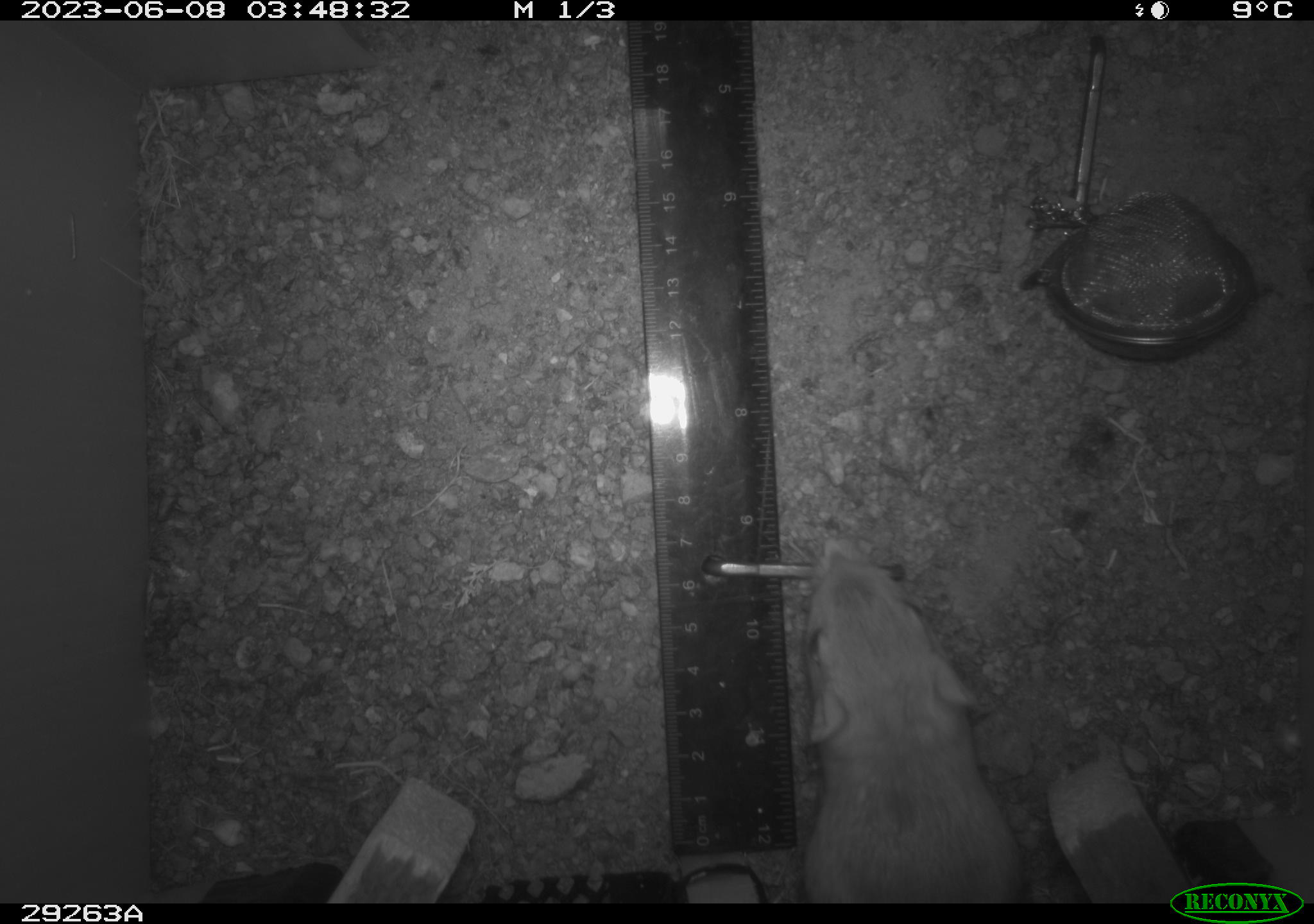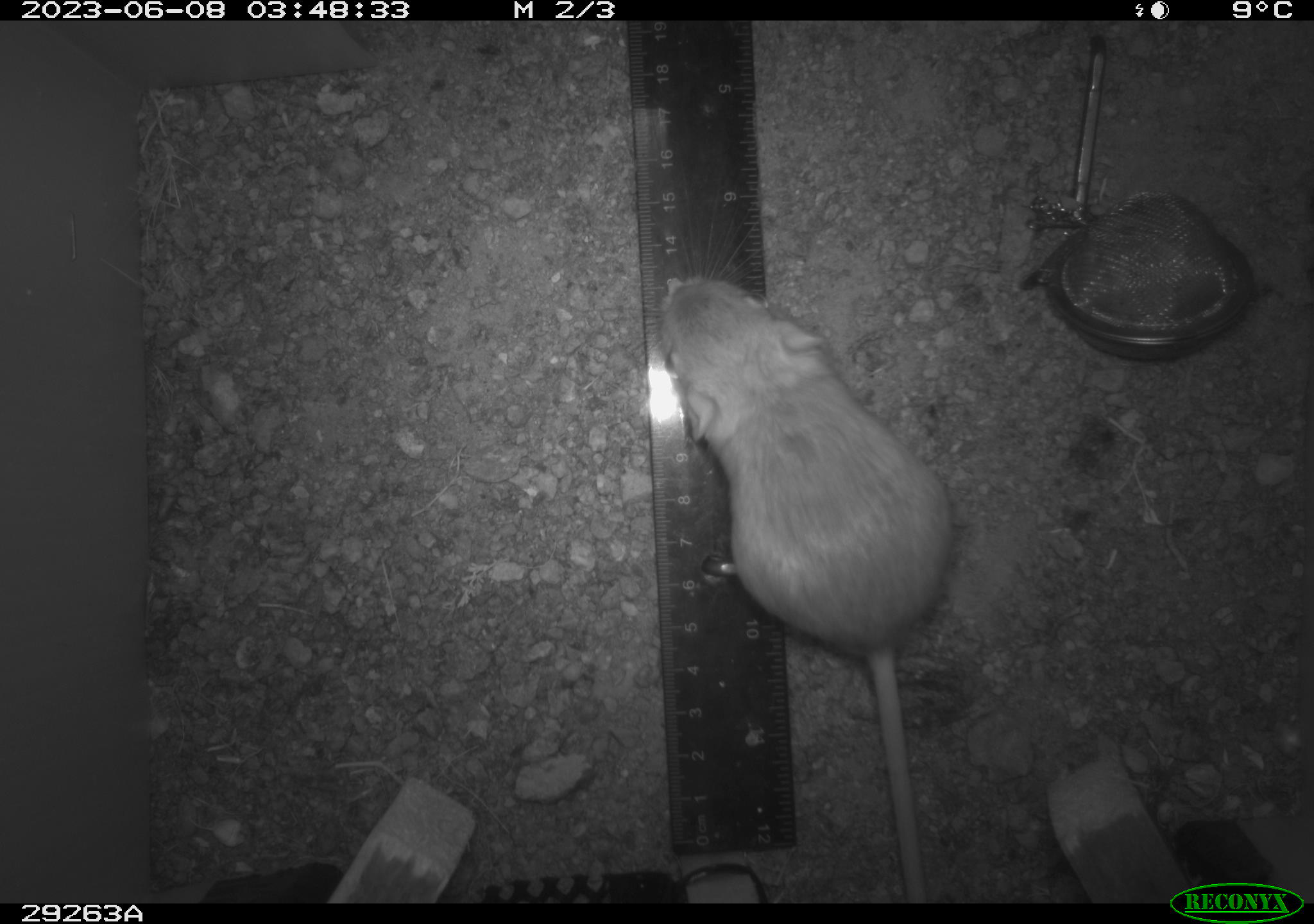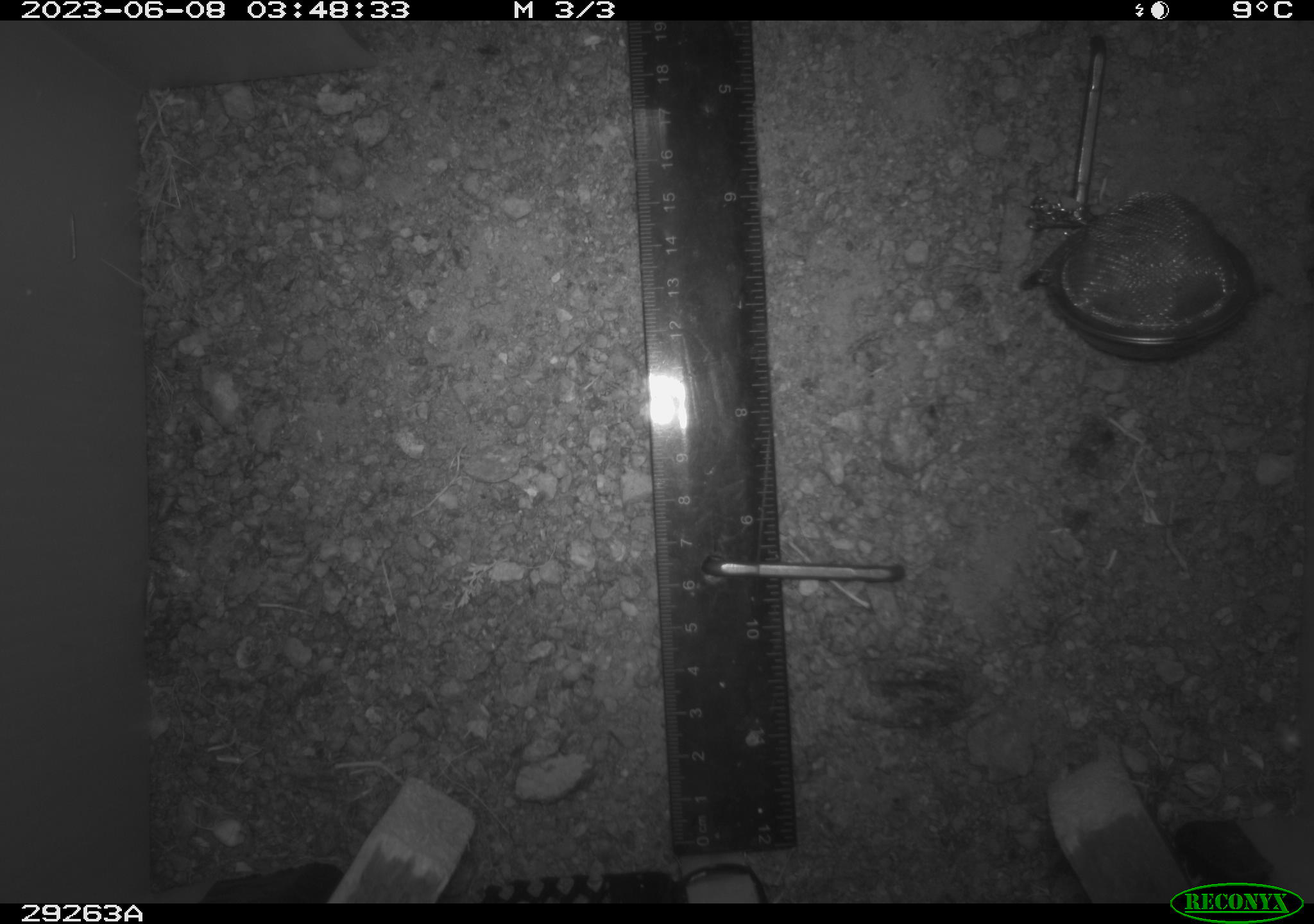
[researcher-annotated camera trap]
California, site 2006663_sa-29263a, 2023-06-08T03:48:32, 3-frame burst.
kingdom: Animalia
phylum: Chordata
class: Mammalia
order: Rodentia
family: Heteromyidae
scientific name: Heteromyidae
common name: kangaroo rats and pocket mice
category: heteromyidae family